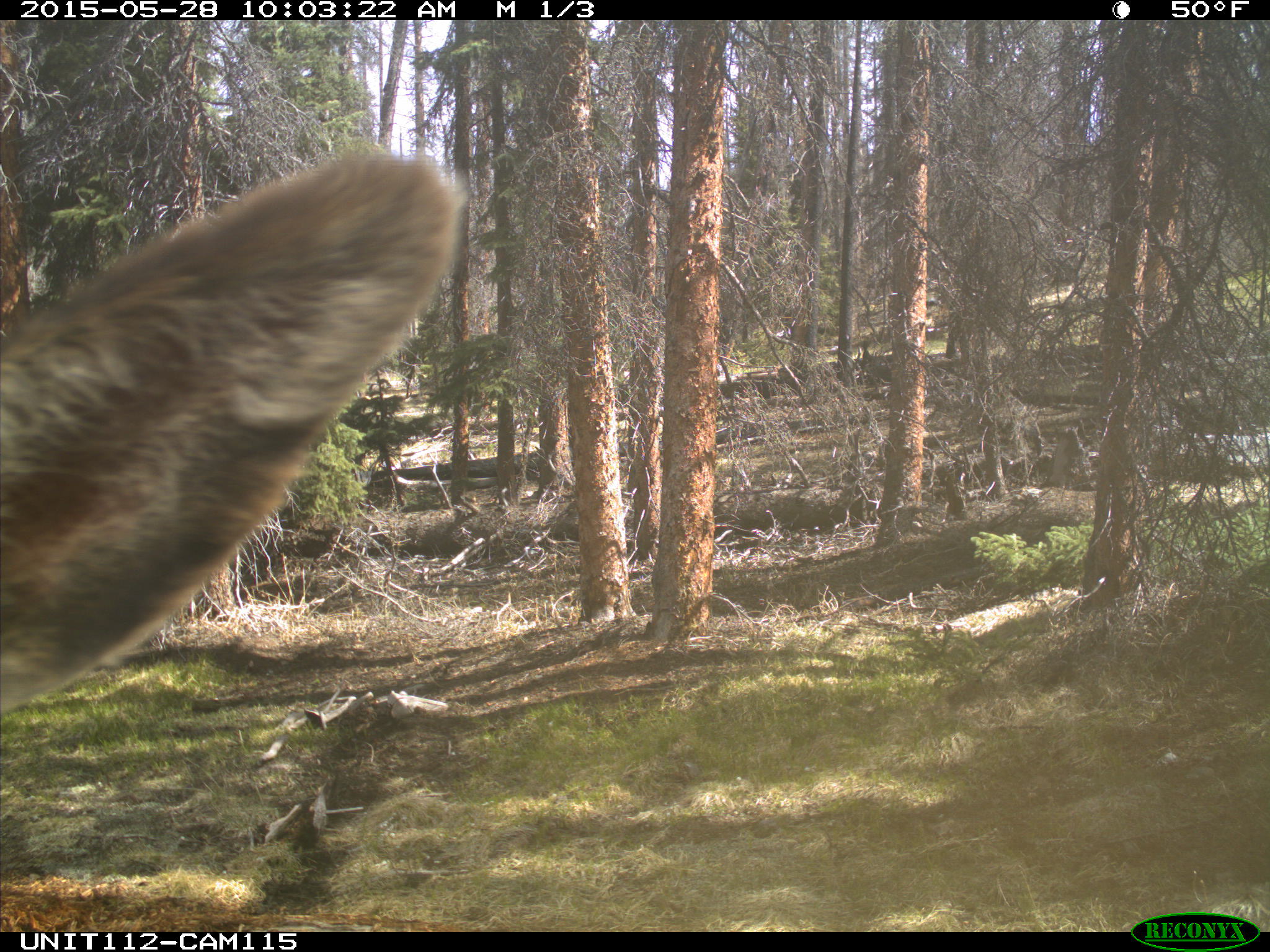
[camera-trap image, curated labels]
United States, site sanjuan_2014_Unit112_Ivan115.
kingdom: Animalia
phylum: Chordata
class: Mammalia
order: Artiodactyla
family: Cervidae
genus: Cervus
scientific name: Cervus elaphus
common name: red deer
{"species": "Cervus elaphus (red deer)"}